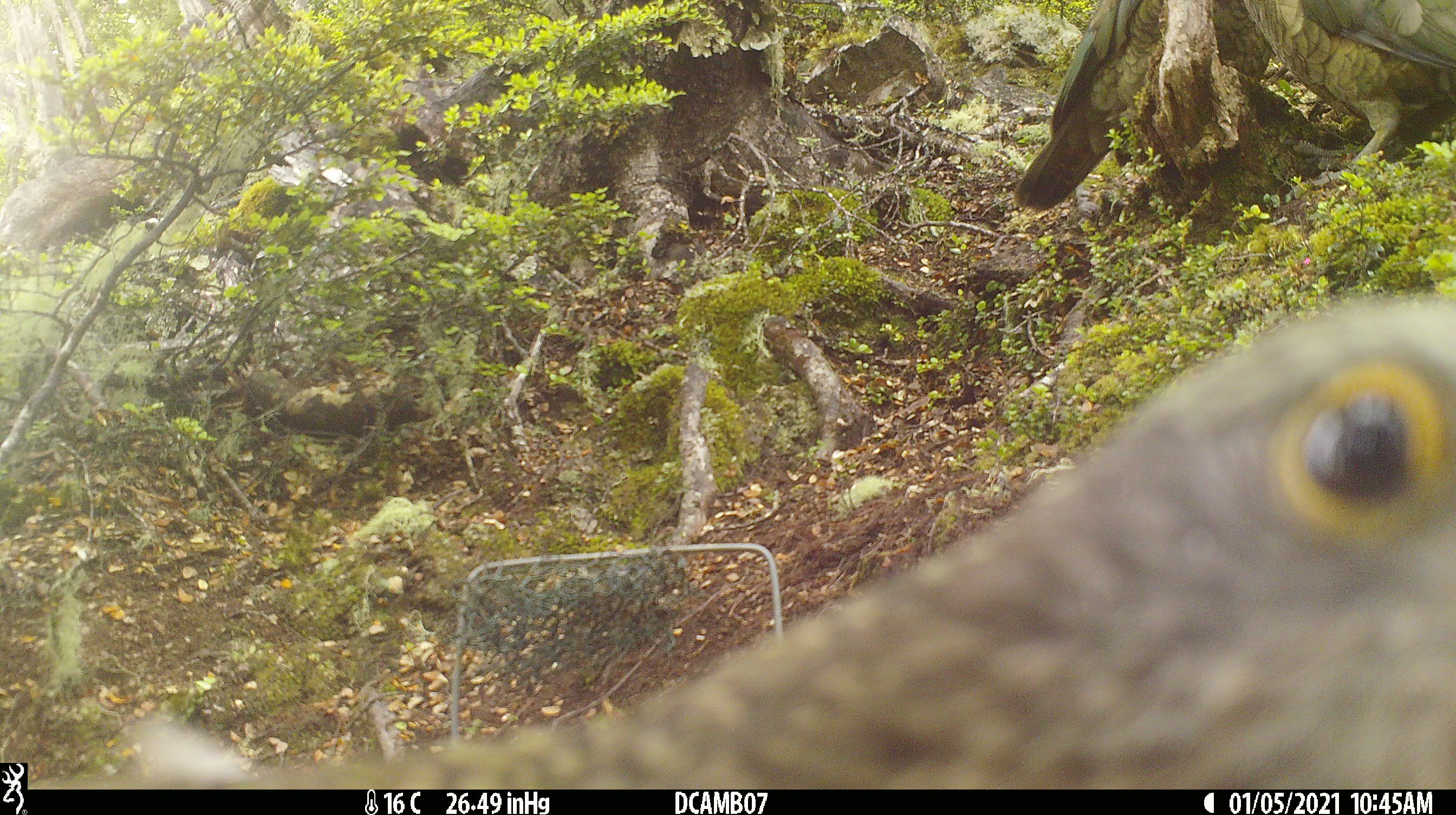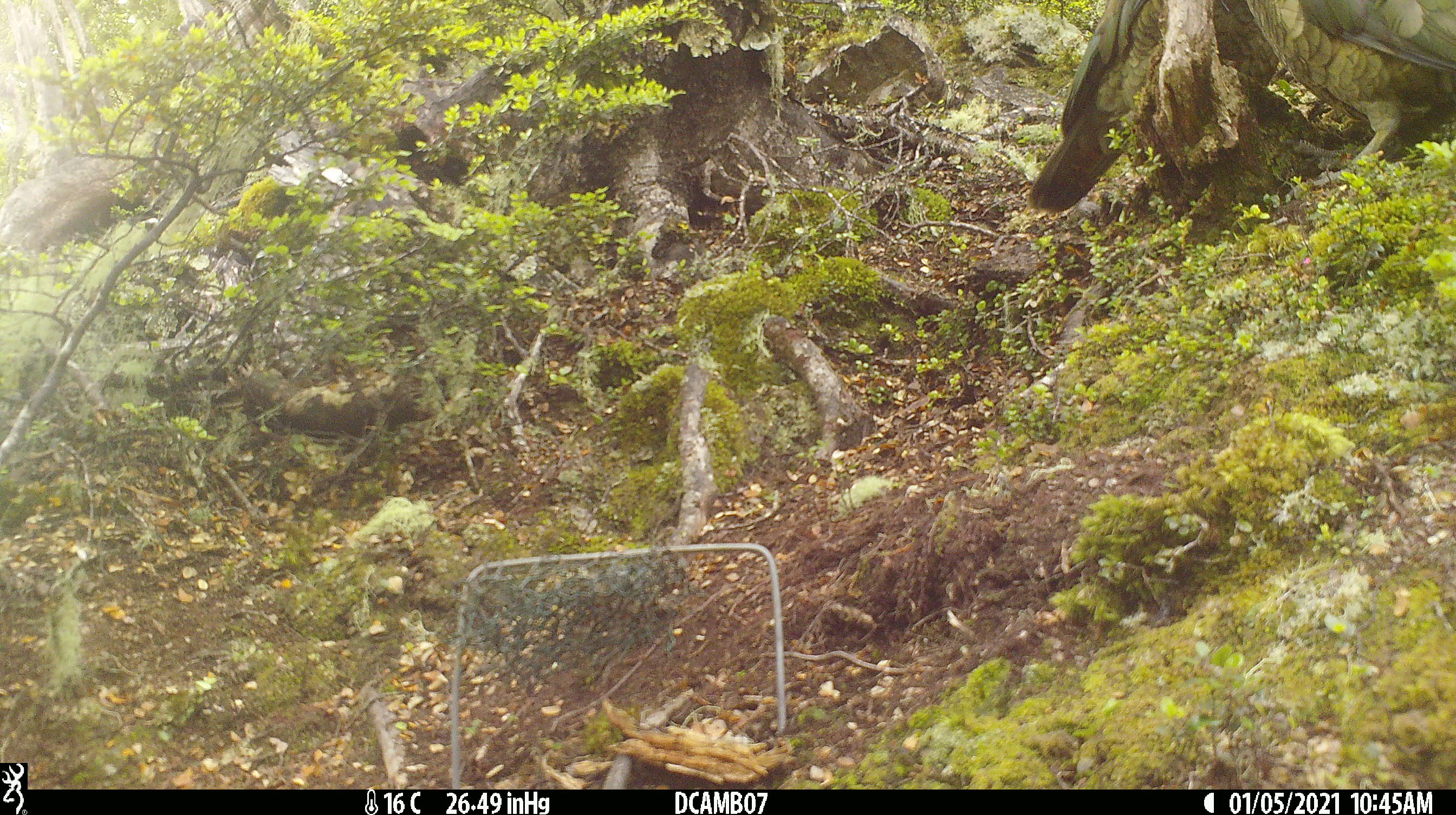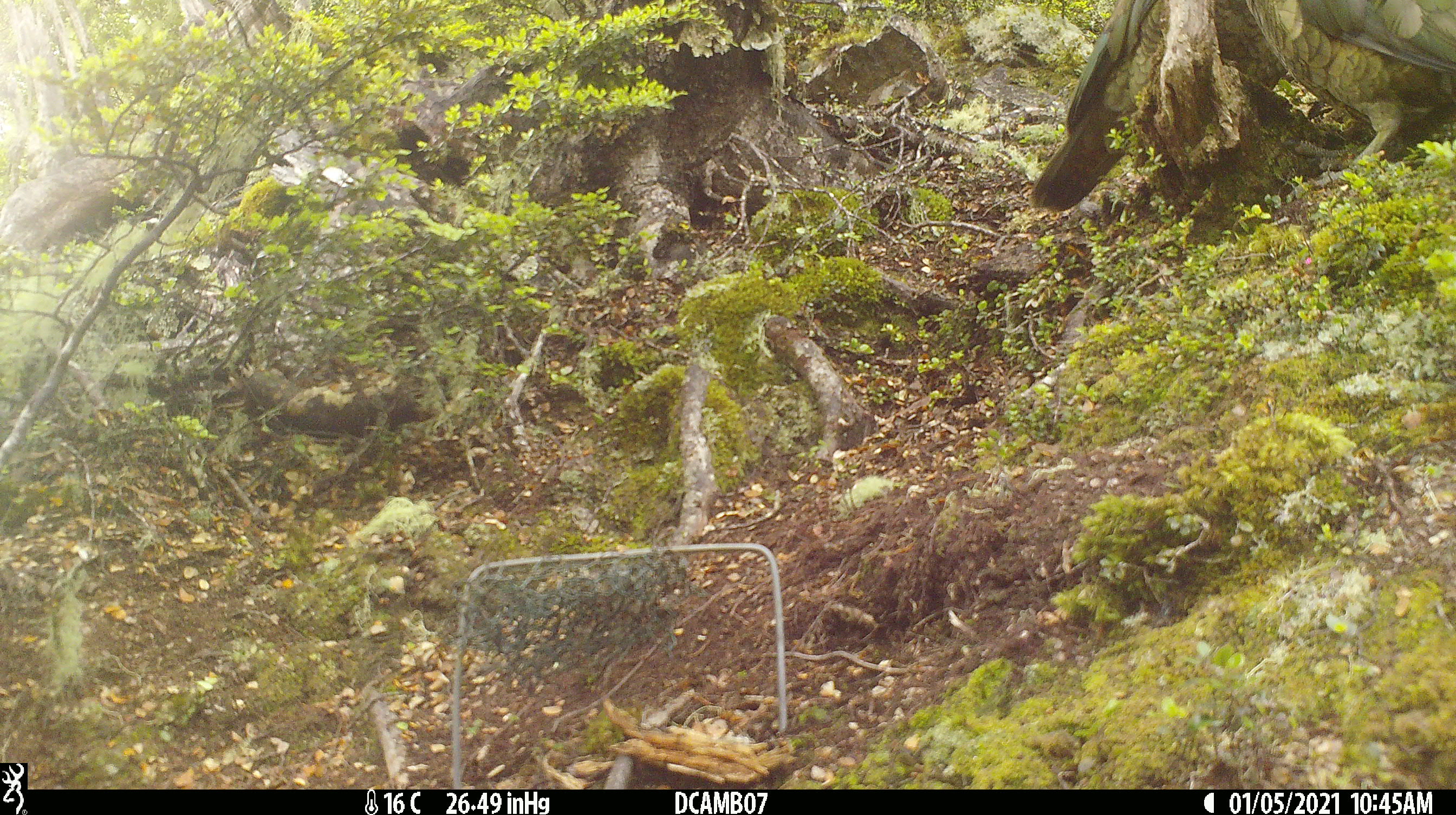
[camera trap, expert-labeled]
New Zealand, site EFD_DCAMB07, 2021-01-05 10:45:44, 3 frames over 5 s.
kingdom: Animalia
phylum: Chordata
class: Aves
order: Psittaciformes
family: Strigopidae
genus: Nestor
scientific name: Nestor notabilis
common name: kea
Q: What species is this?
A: Kea (Nestor notabilis).